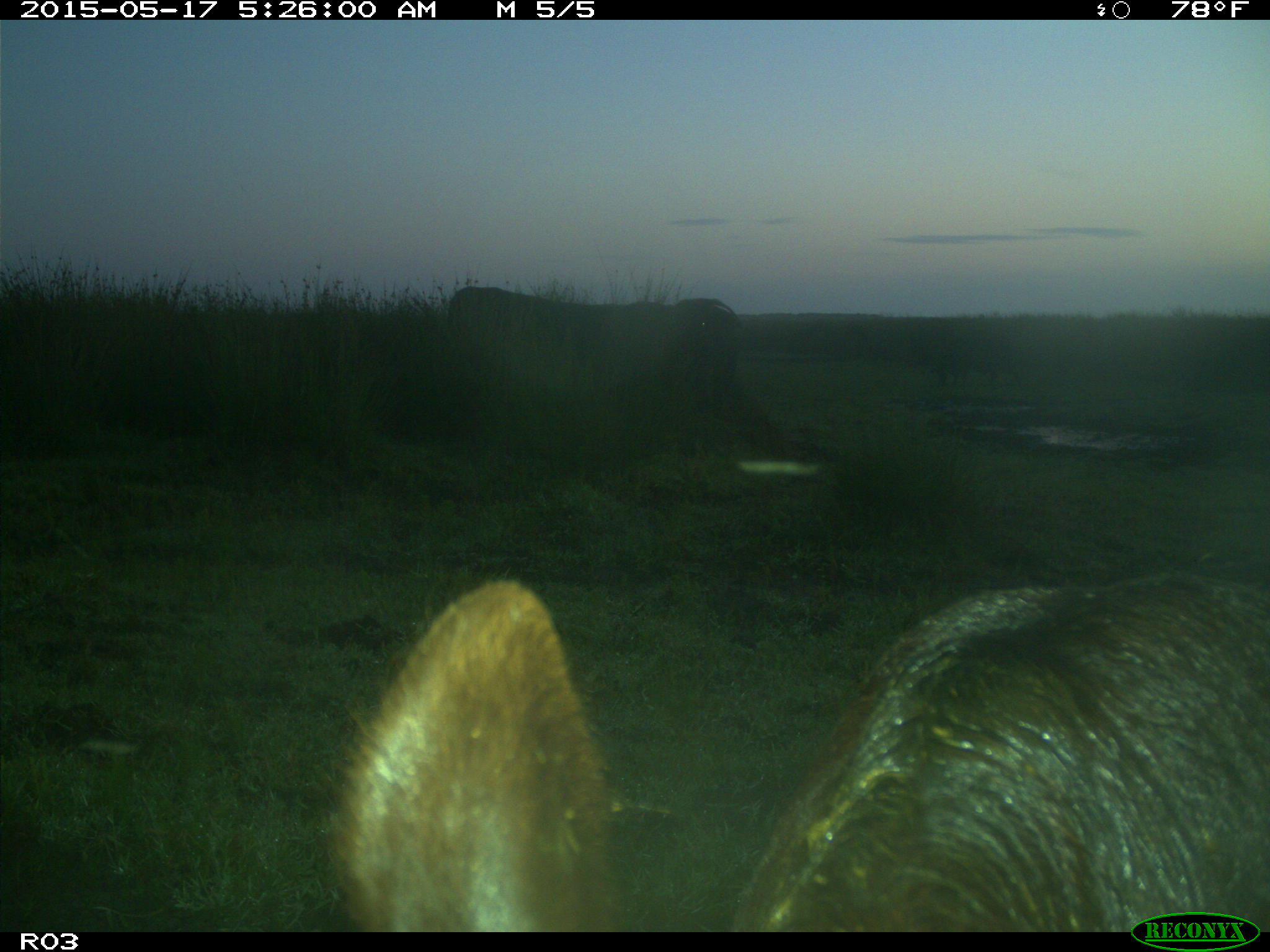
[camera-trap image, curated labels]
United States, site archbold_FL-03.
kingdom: Animalia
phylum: Chordata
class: Mammalia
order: Artiodactyla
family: Bovidae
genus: Bos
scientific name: Bos taurus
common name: domestic cow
Bos taurus (domestic cow).